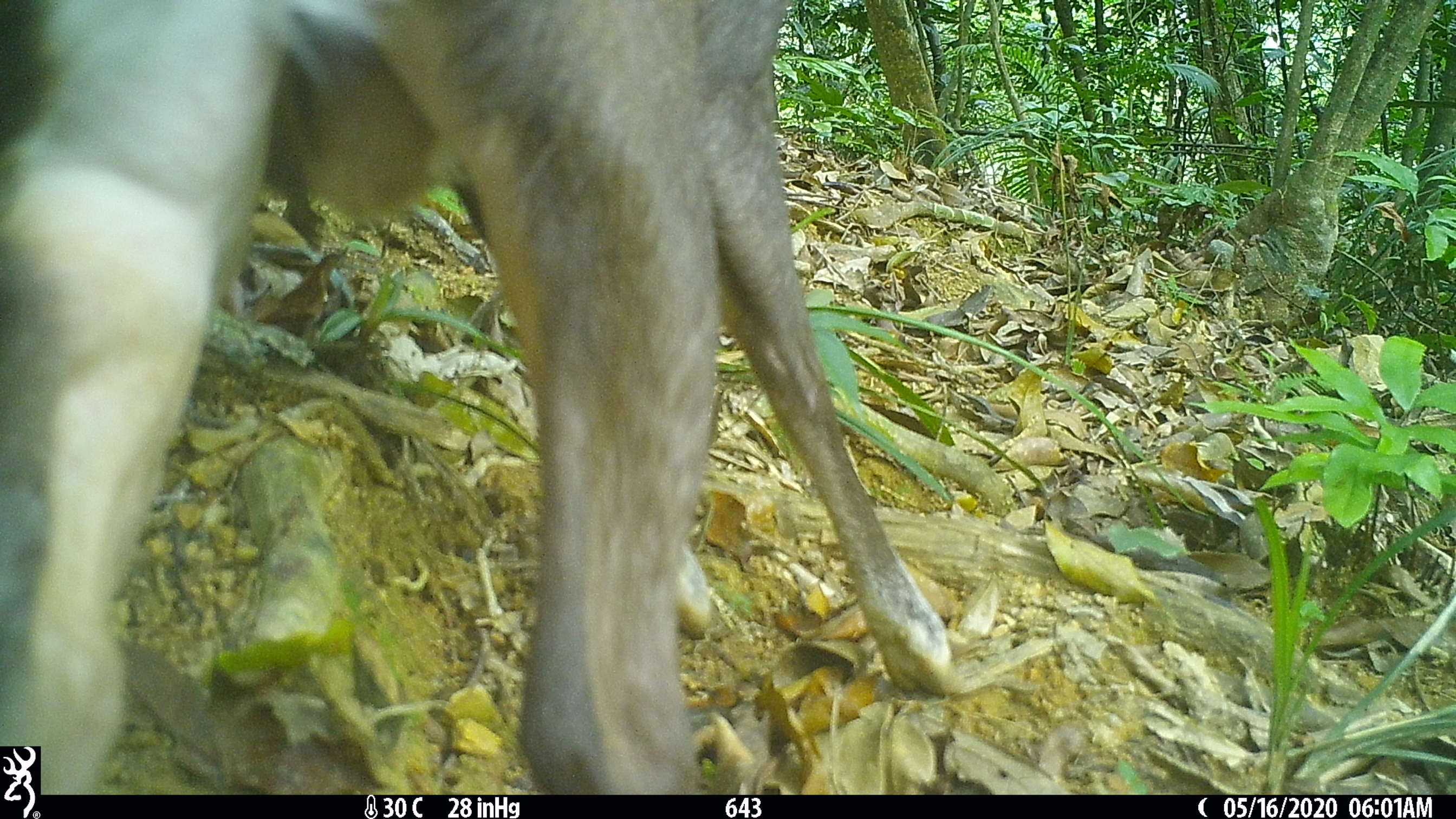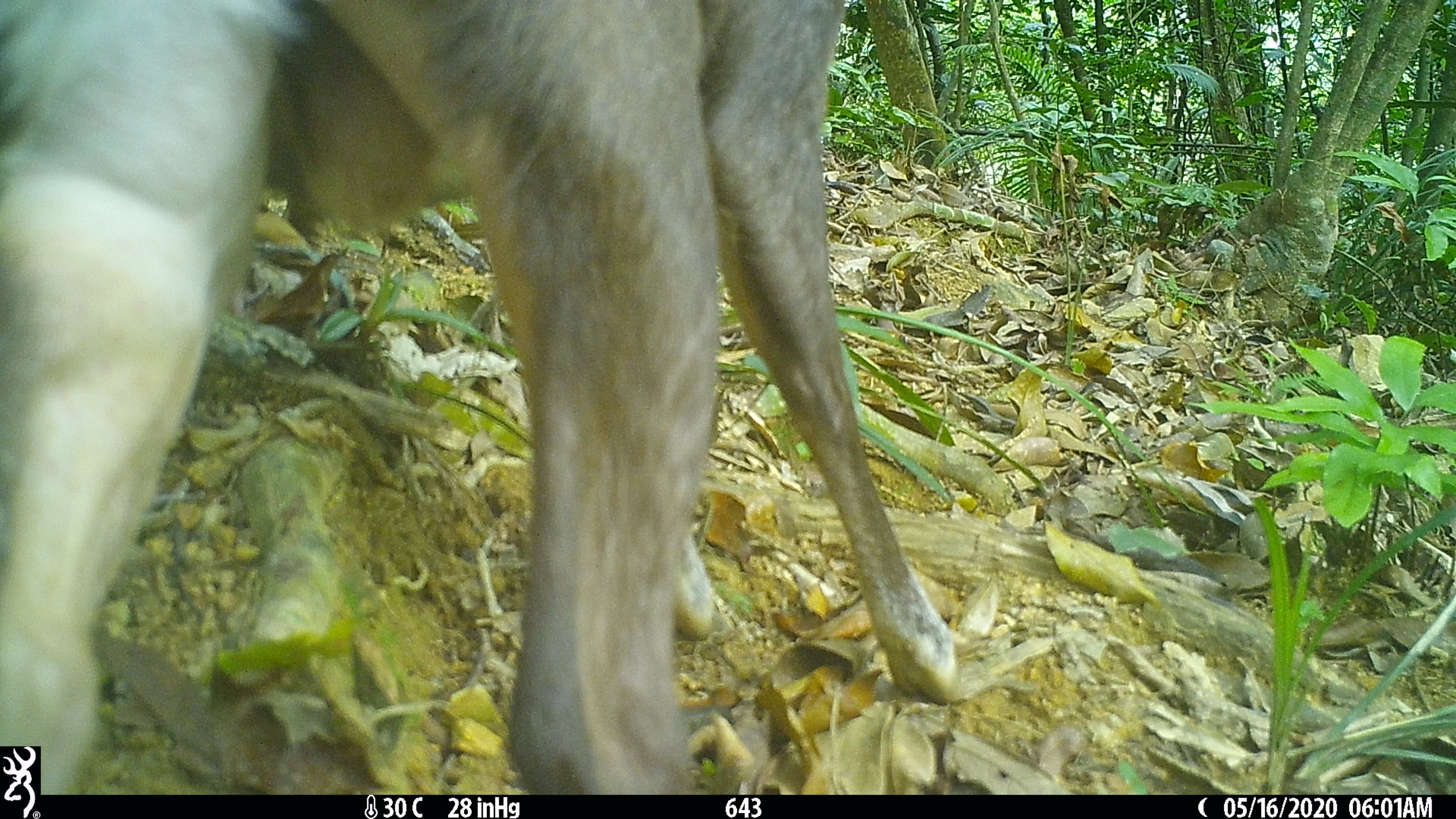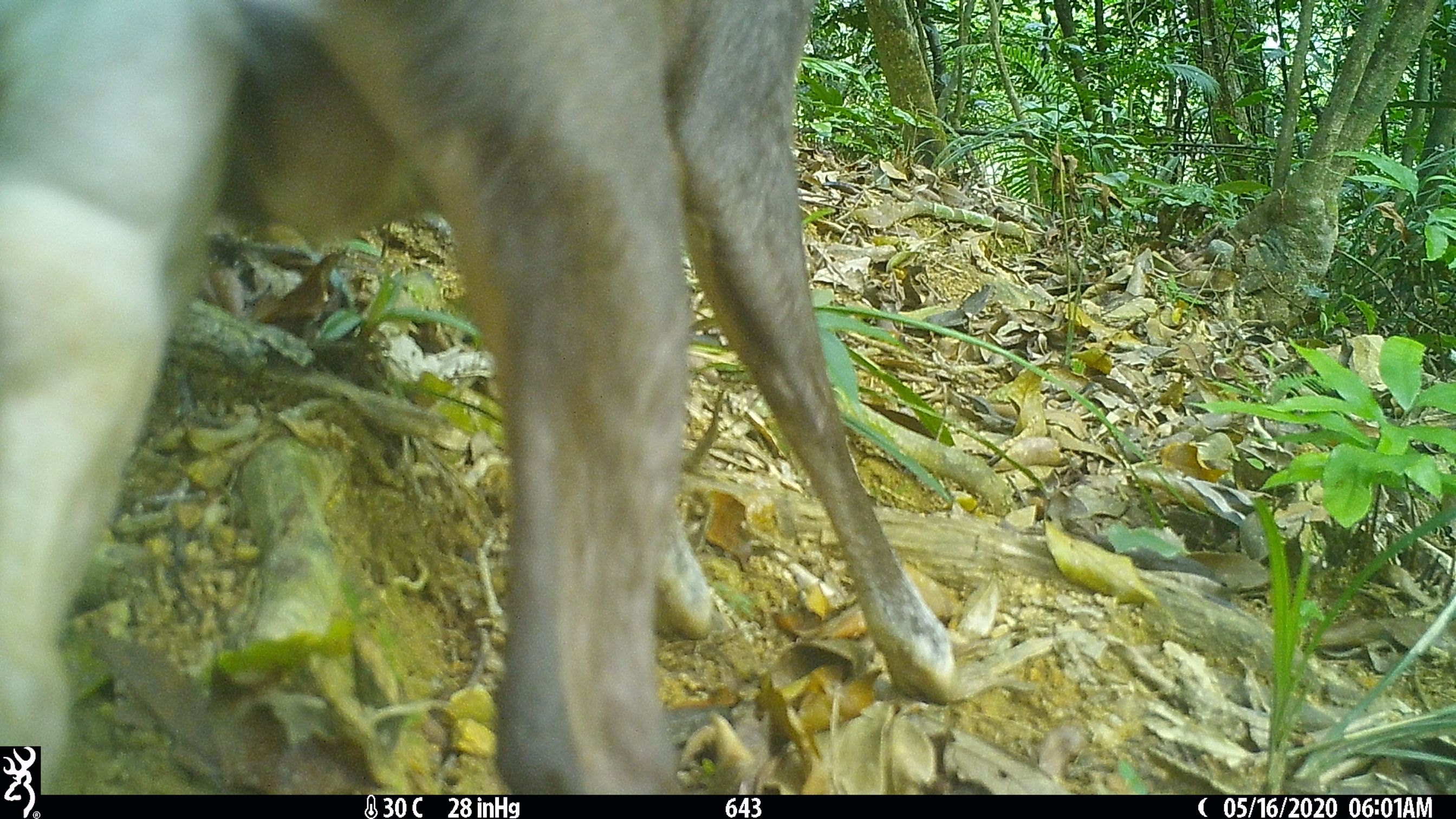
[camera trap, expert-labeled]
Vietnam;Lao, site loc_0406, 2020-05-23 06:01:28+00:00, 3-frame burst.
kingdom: Animalia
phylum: Chordata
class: Mammalia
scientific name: Laurasiatheria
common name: ungulate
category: unidentified ungulates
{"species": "unidentified ungulates (ungulate) (Laurasiatheria)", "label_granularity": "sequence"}